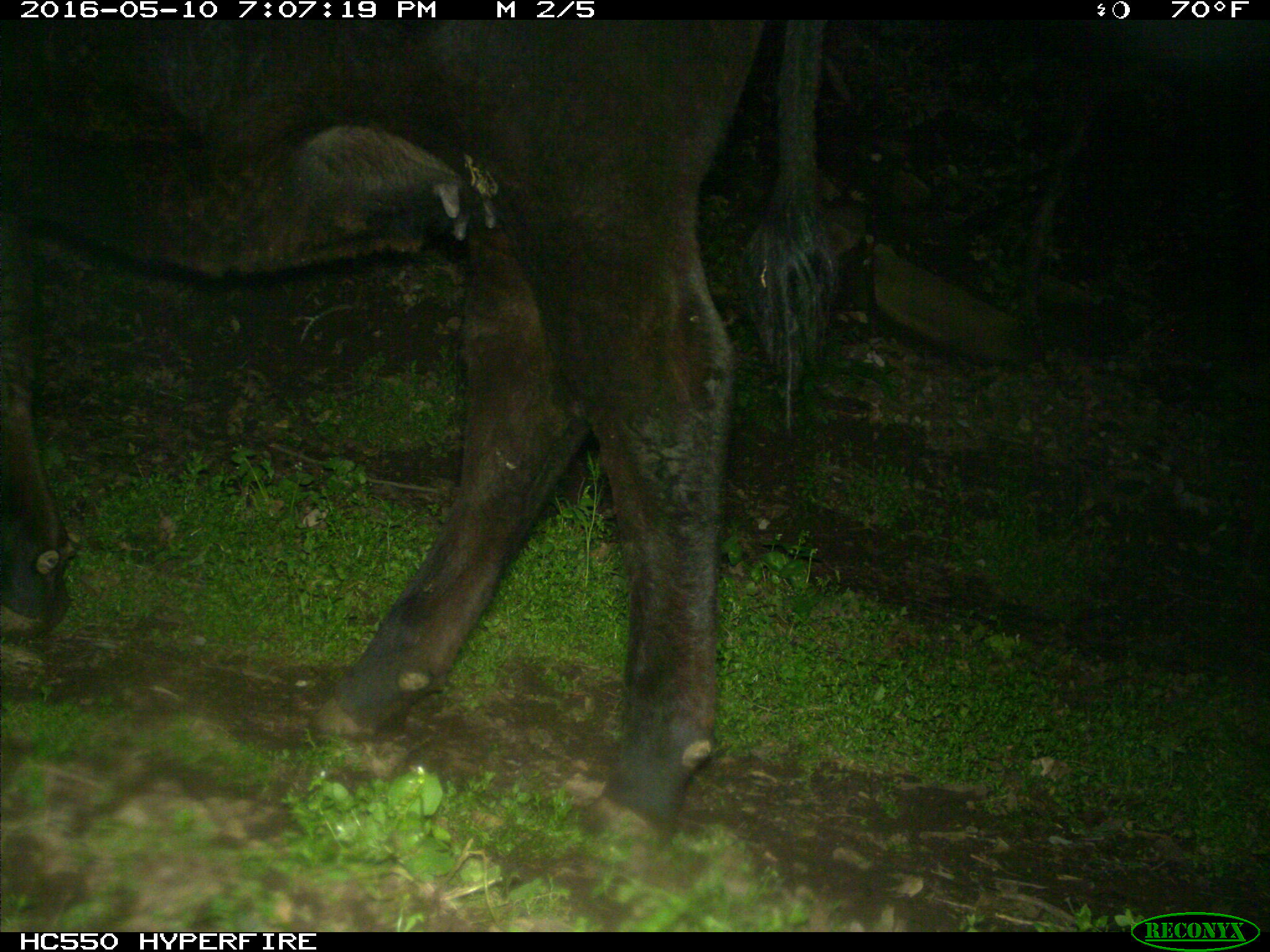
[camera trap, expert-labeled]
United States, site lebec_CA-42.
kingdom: Animalia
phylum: Chordata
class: Mammalia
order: Artiodactyla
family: Bovidae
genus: Bos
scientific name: Bos taurus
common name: domestic cow